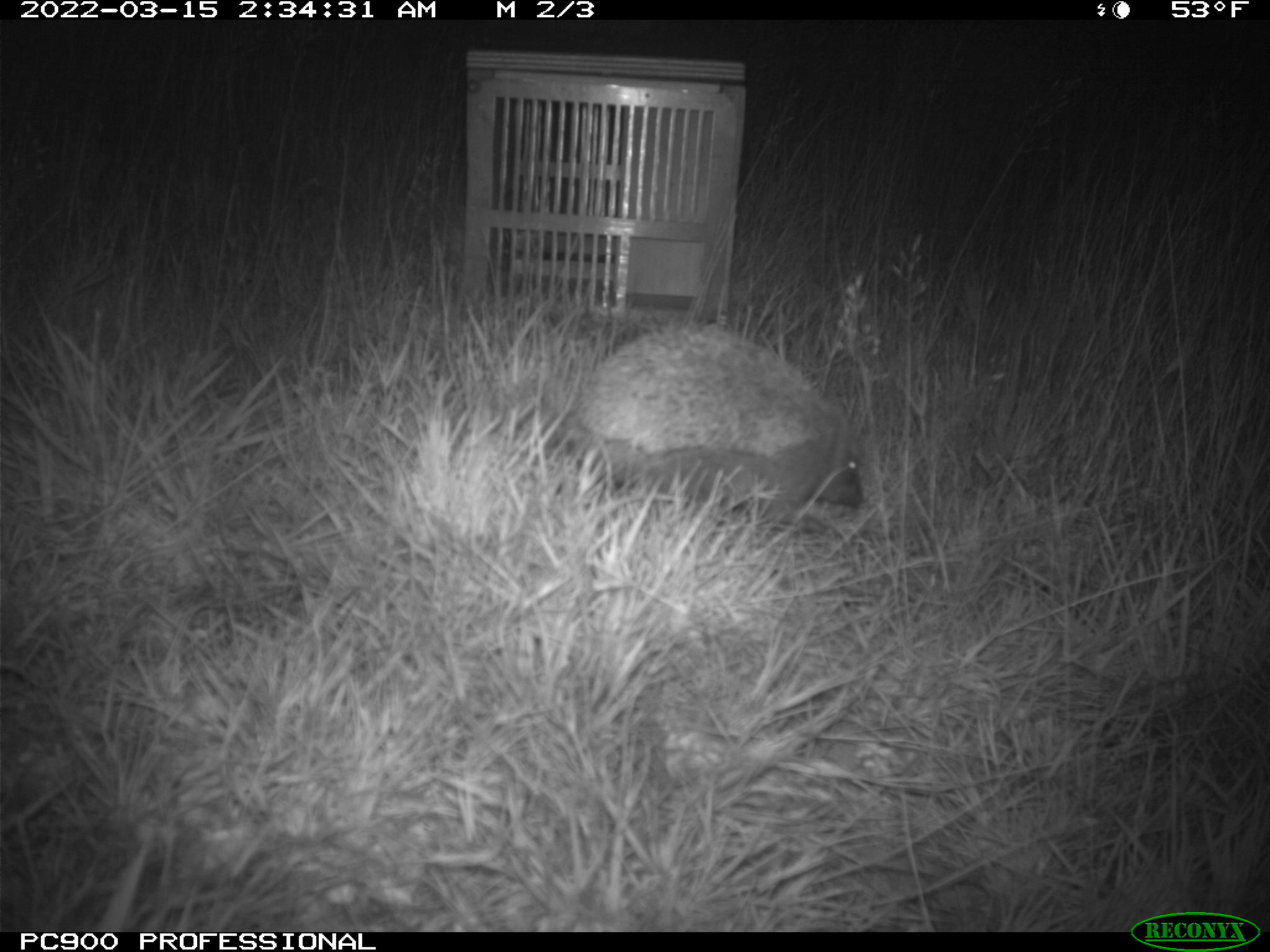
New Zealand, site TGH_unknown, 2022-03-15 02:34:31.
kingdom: Animalia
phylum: Chordata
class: Mammalia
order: Eulipotyphla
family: Erinaceidae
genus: Erinaceus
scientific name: Erinaceus europaeus europaeus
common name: european hedgehog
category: hedgehog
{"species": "hedgehog (european hedgehog) (Erinaceus europaeus europaeus)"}